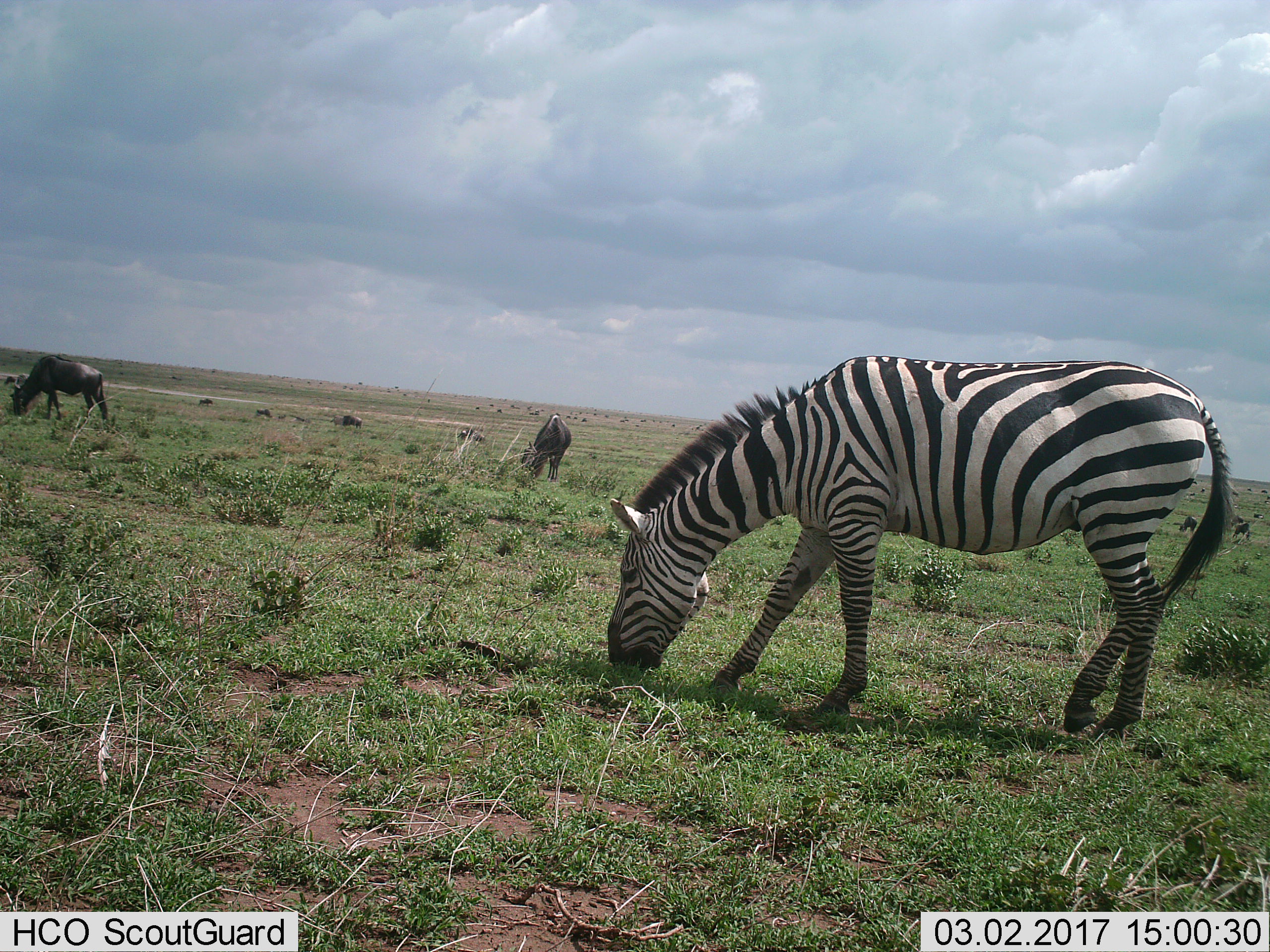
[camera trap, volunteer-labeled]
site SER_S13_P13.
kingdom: Animalia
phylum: Chordata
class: Mammalia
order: Perissodactyla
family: Equidae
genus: Equus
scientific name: Equus quagga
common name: plains zebra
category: zebraplains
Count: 1.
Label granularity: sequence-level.